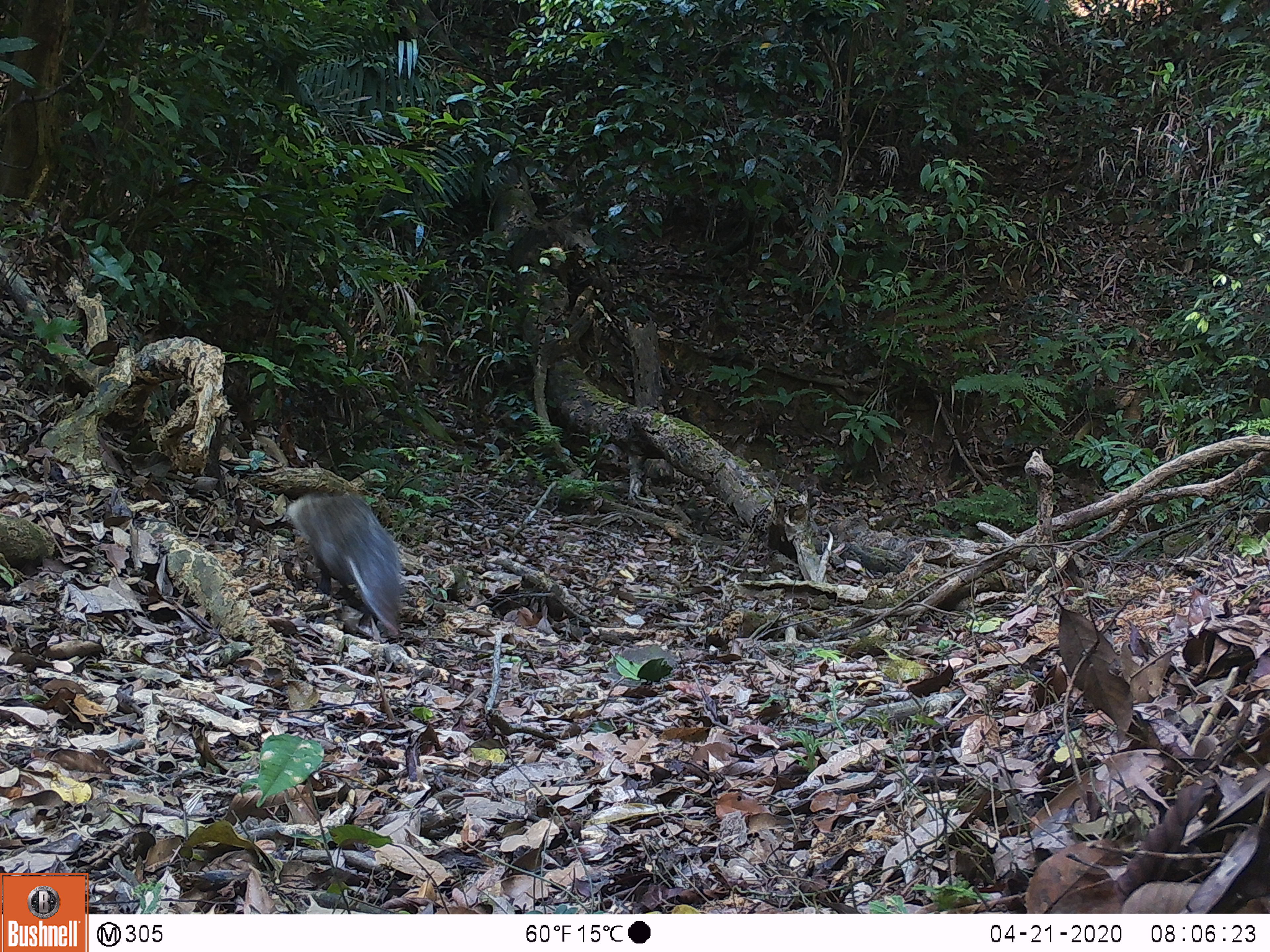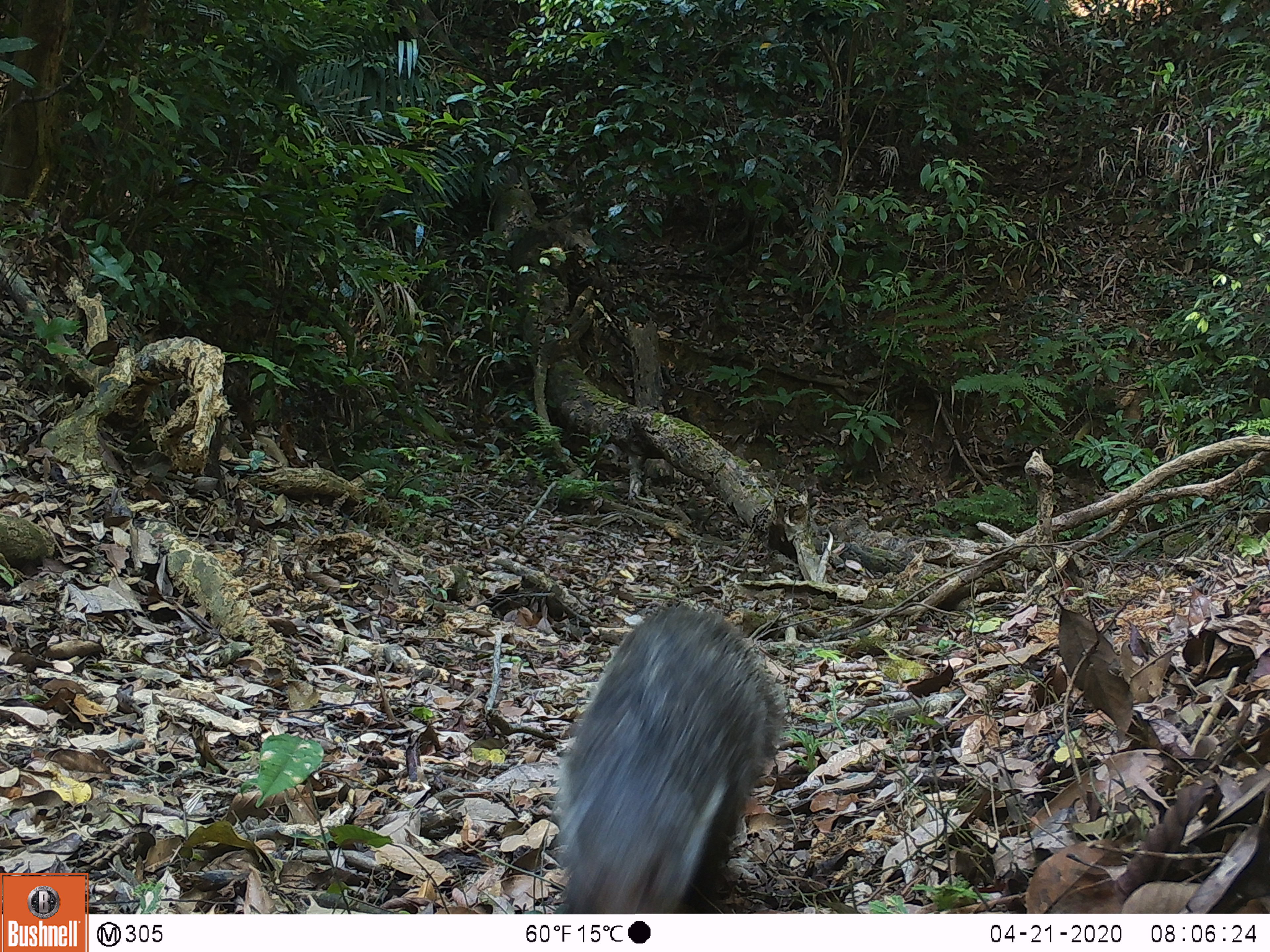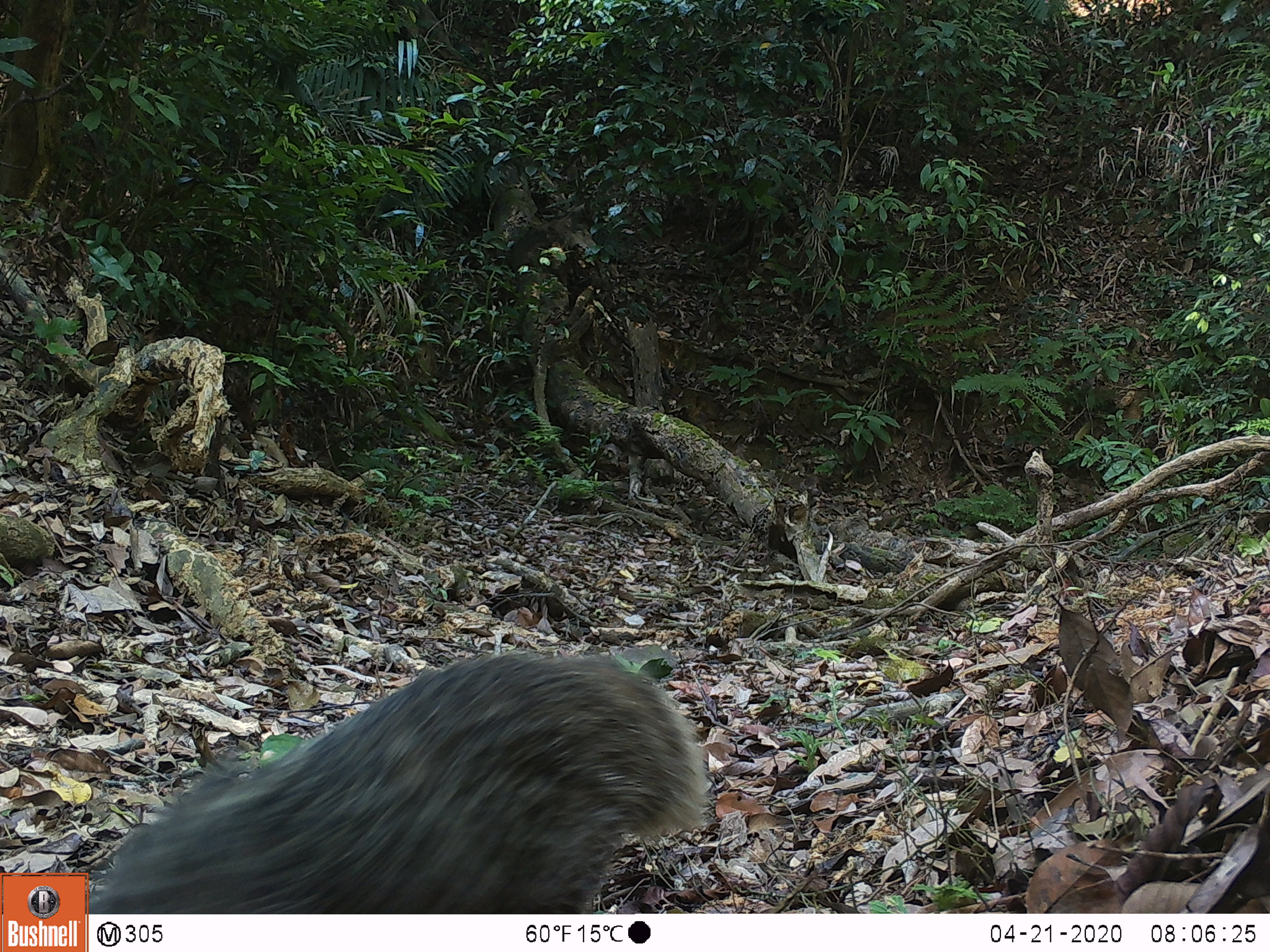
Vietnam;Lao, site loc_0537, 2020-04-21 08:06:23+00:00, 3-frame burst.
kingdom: Animalia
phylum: Chordata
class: Mammalia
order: Carnivora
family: Herpestidae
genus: Urva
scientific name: Urva urva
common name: crab-eating mongoose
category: crab eating mongoose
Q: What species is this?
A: Crab eating mongoose (crab-eating mongoose) (Urva urva).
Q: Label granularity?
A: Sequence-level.